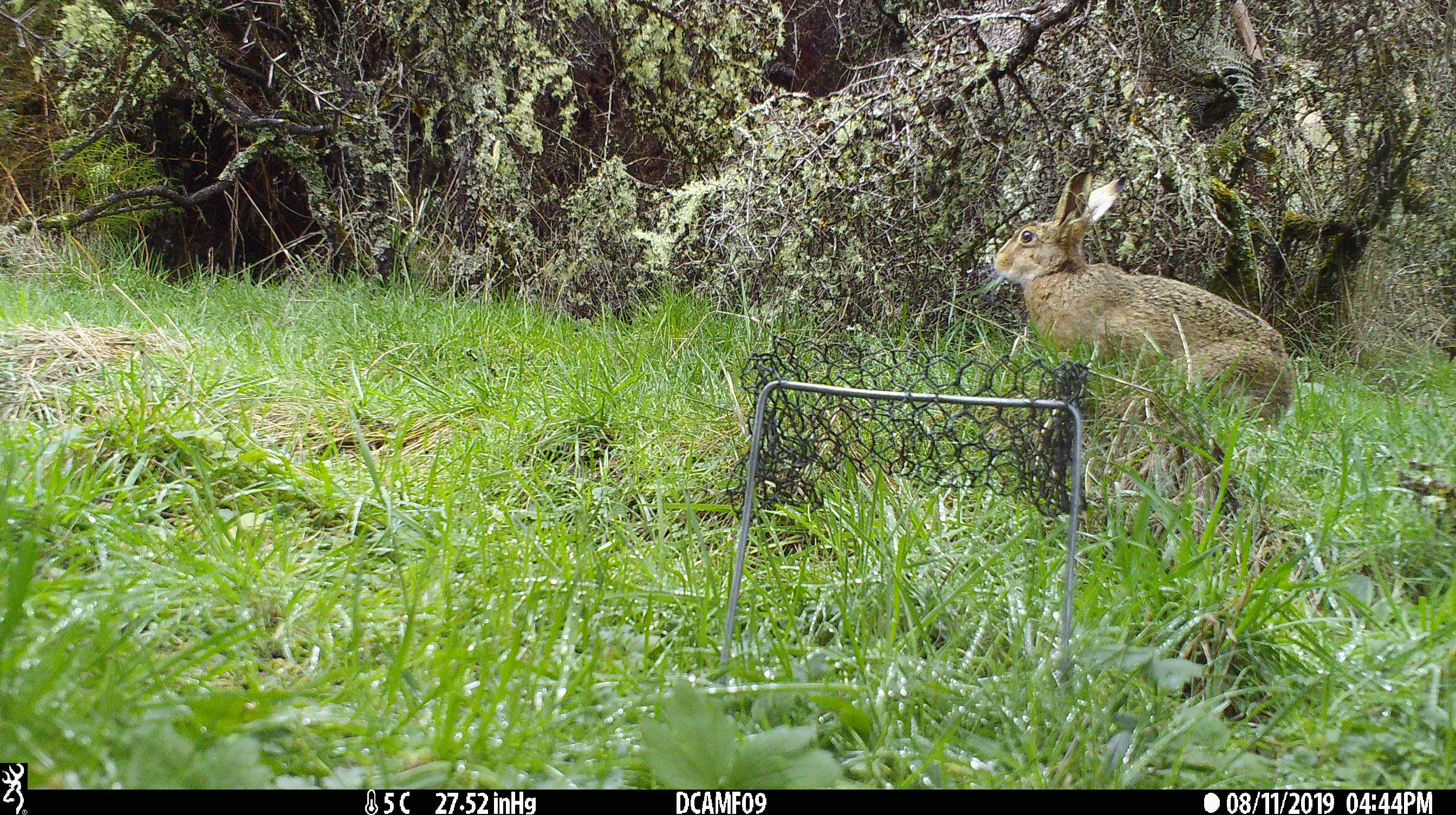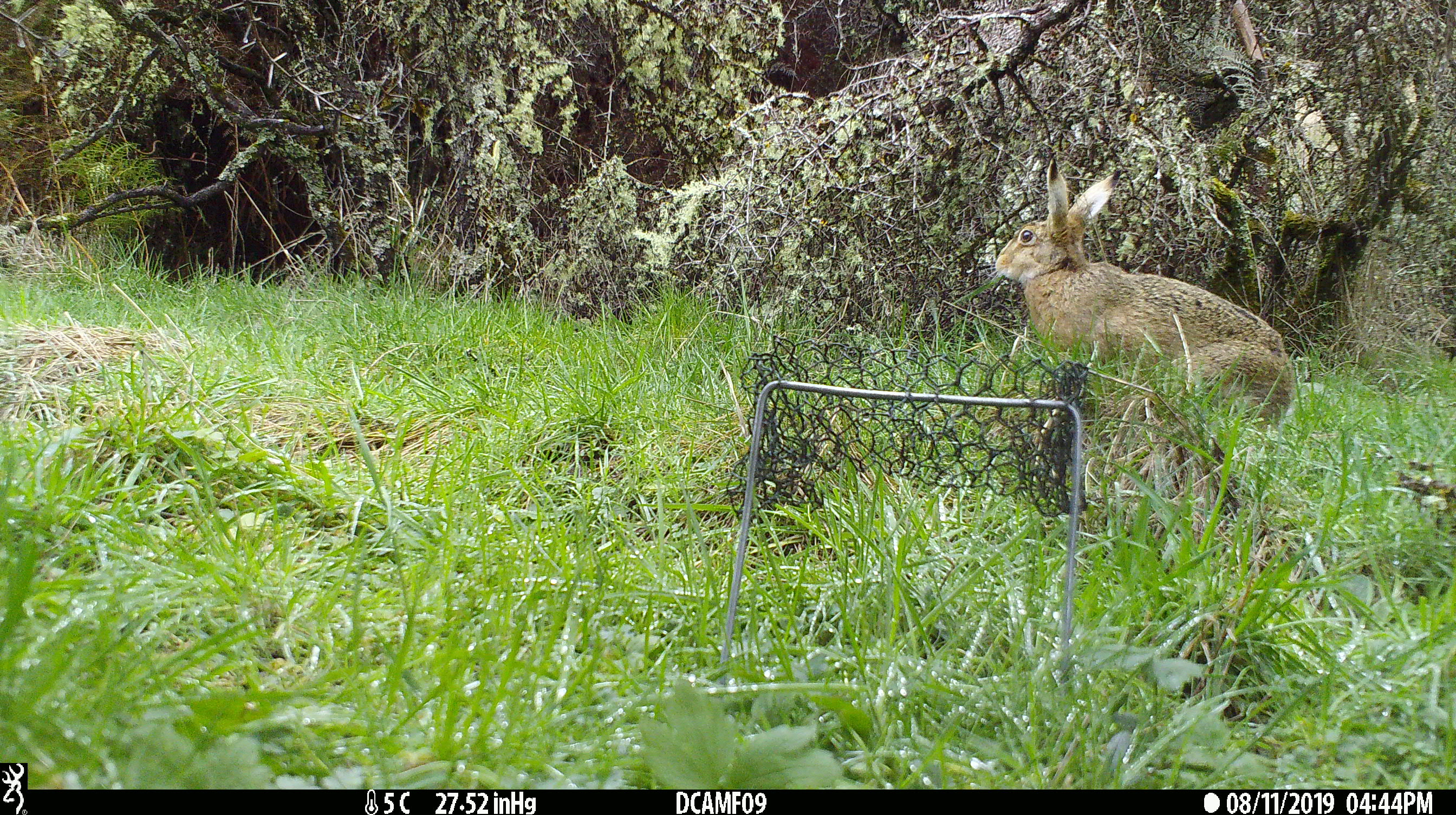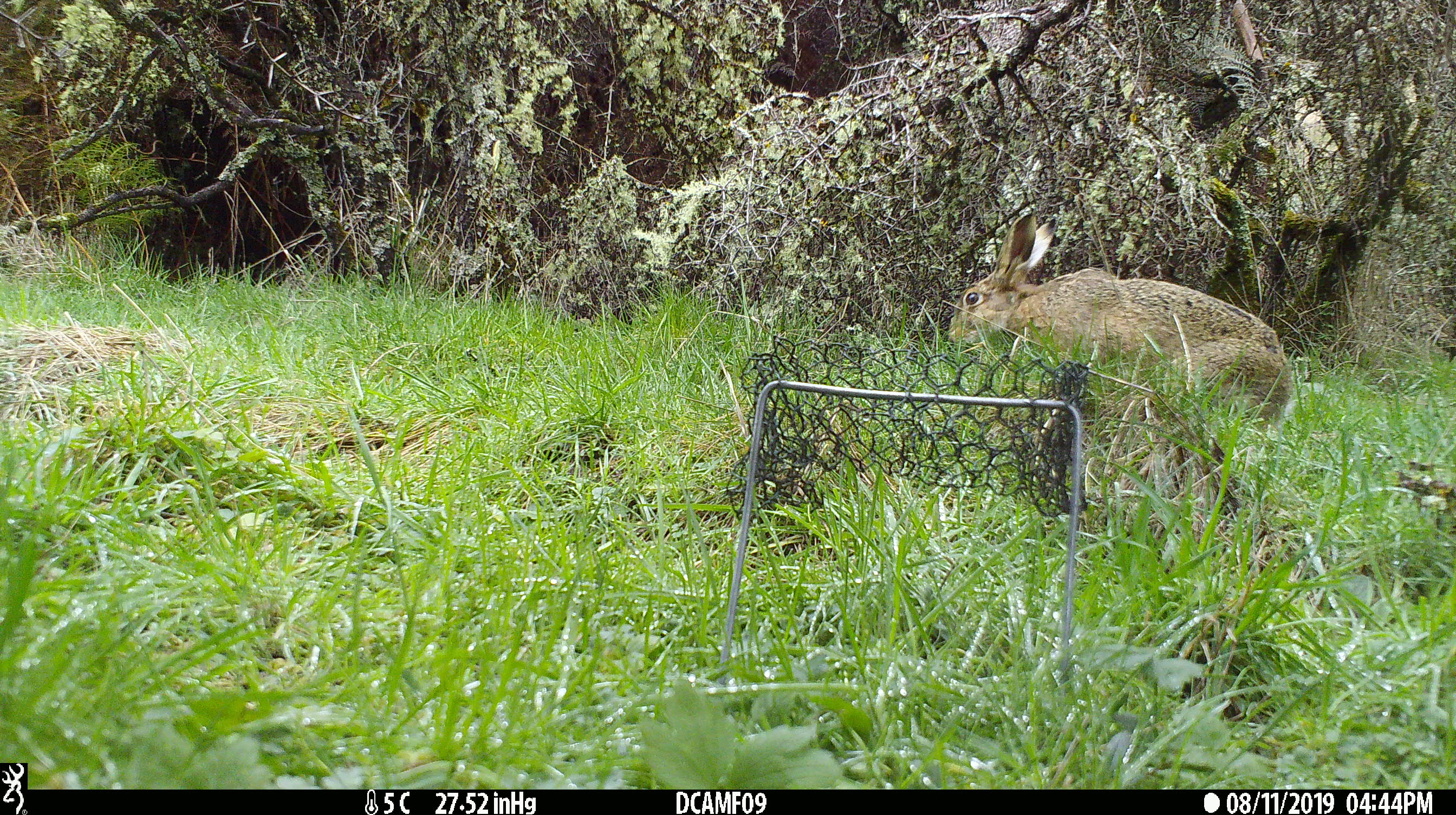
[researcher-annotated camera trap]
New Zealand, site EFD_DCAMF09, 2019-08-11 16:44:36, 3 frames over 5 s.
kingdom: Animalia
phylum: Chordata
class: Mammalia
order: Lagomorpha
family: Leporidae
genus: Lepus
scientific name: Lepus europaeus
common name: brown hare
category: hare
Hare (brown hare) (Lepus europaeus).